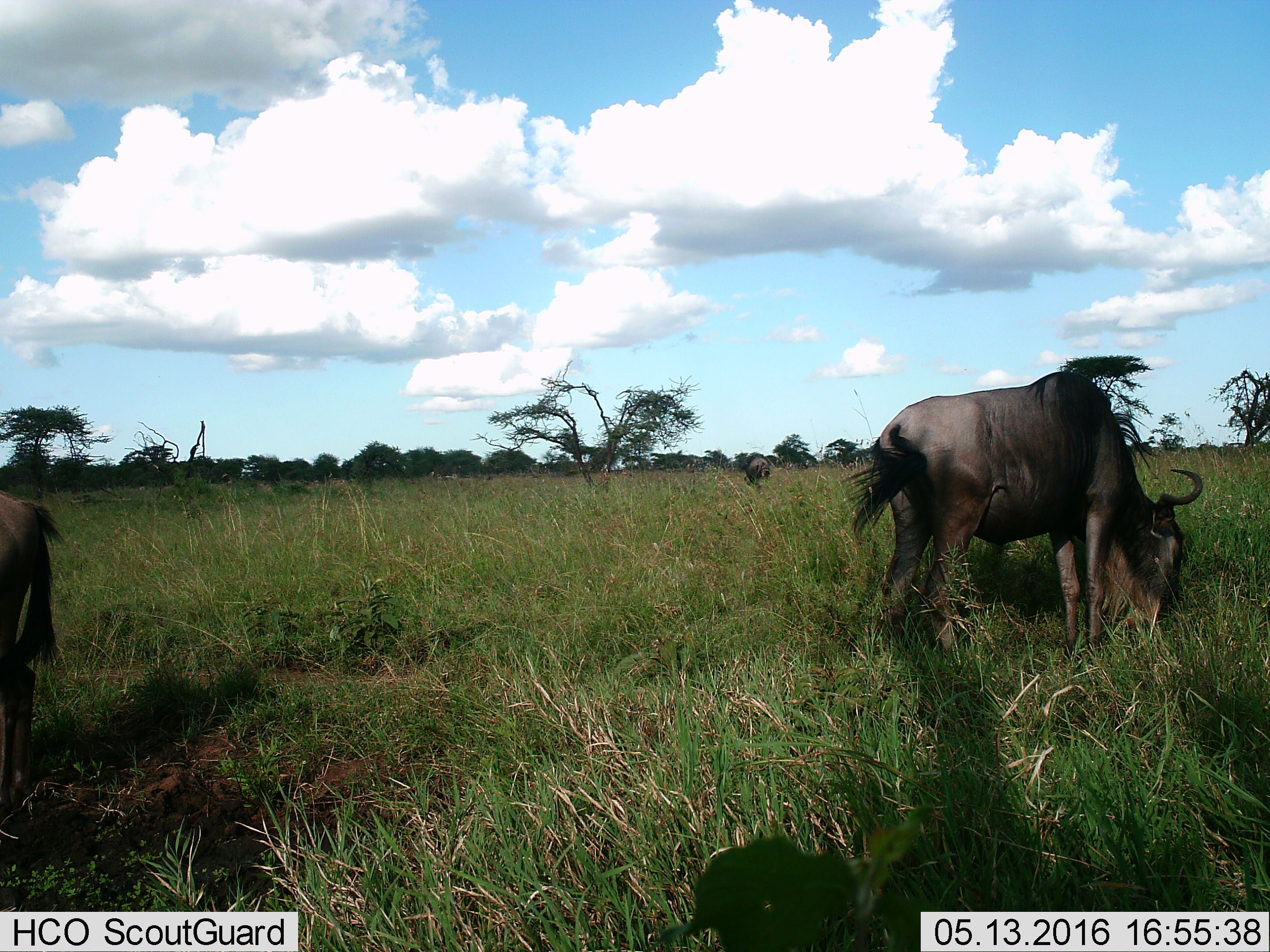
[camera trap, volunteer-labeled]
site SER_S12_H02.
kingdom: Animalia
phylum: Chordata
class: Mammalia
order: Artiodactyla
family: Bovidae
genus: Connochaetes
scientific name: Connochaetes taurinus taurinus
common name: blue wildebeest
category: wildebeestblue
Wildebeestblue (blue wildebeest) (Connochaetes taurinus taurinus), count 3. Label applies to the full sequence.